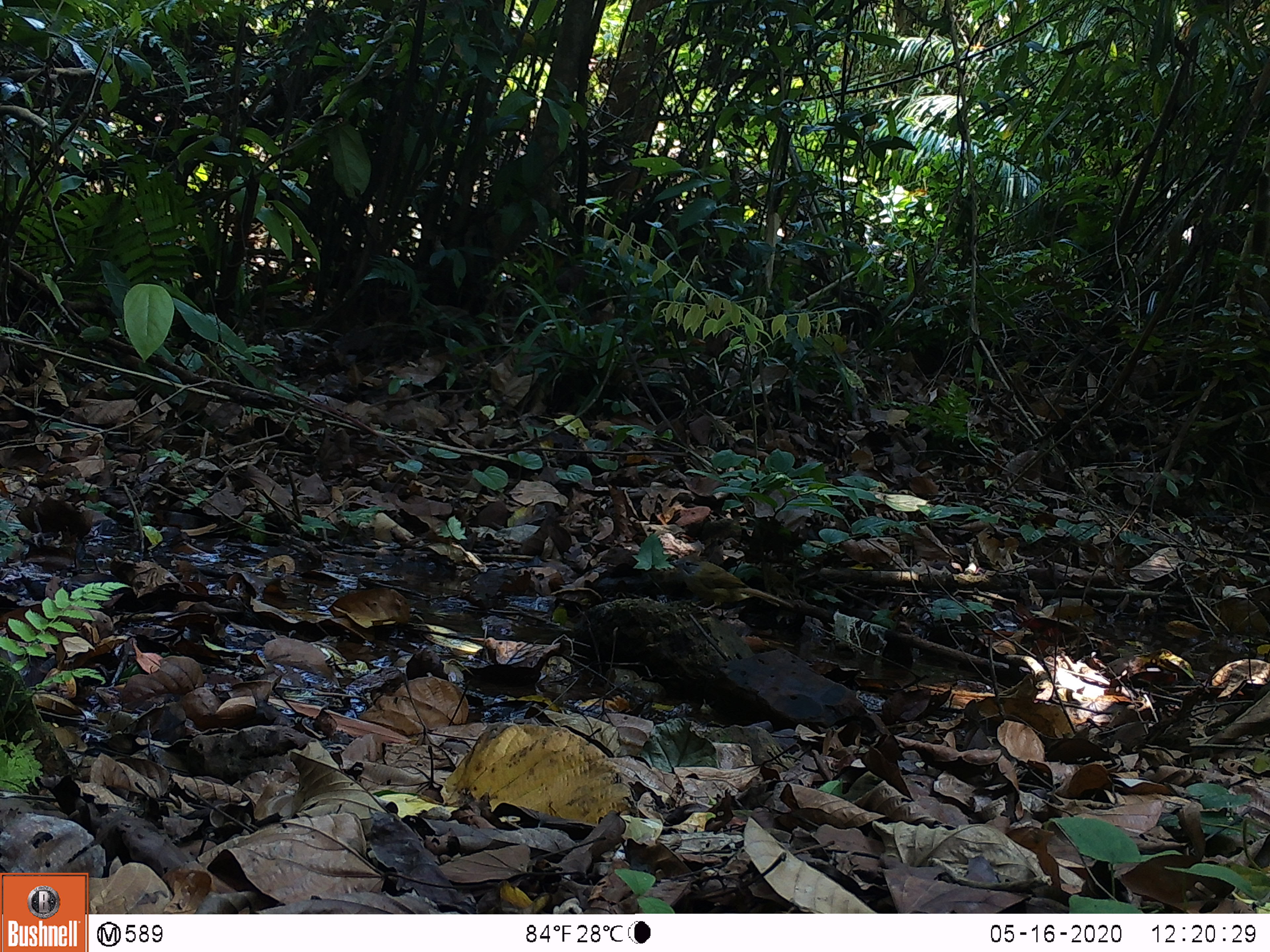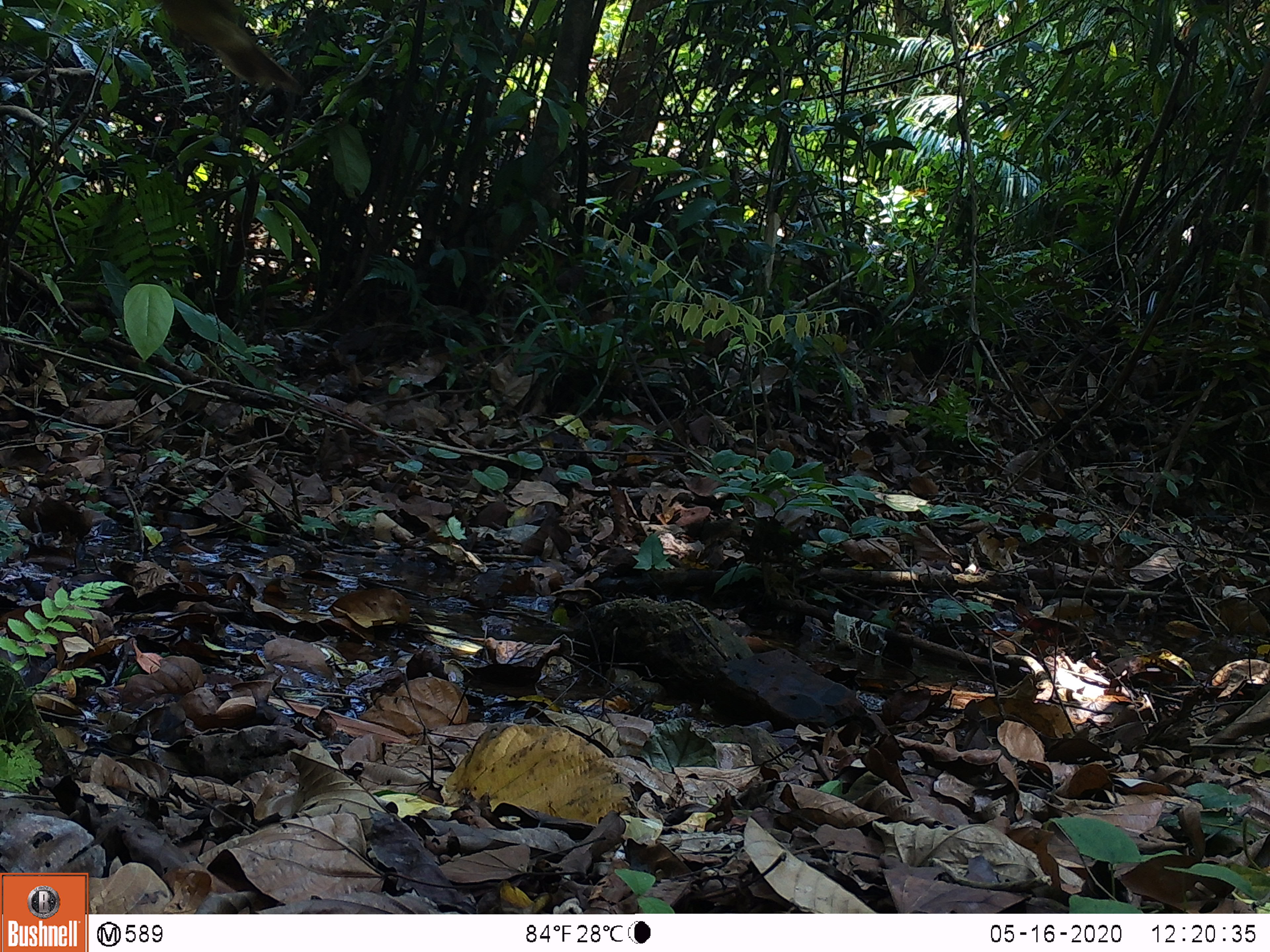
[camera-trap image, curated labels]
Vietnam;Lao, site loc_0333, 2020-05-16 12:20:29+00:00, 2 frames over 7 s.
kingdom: Animalia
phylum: Chordata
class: Aves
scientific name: Aves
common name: bird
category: unidentified bird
Unidentified bird (bird) (Aves). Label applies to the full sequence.